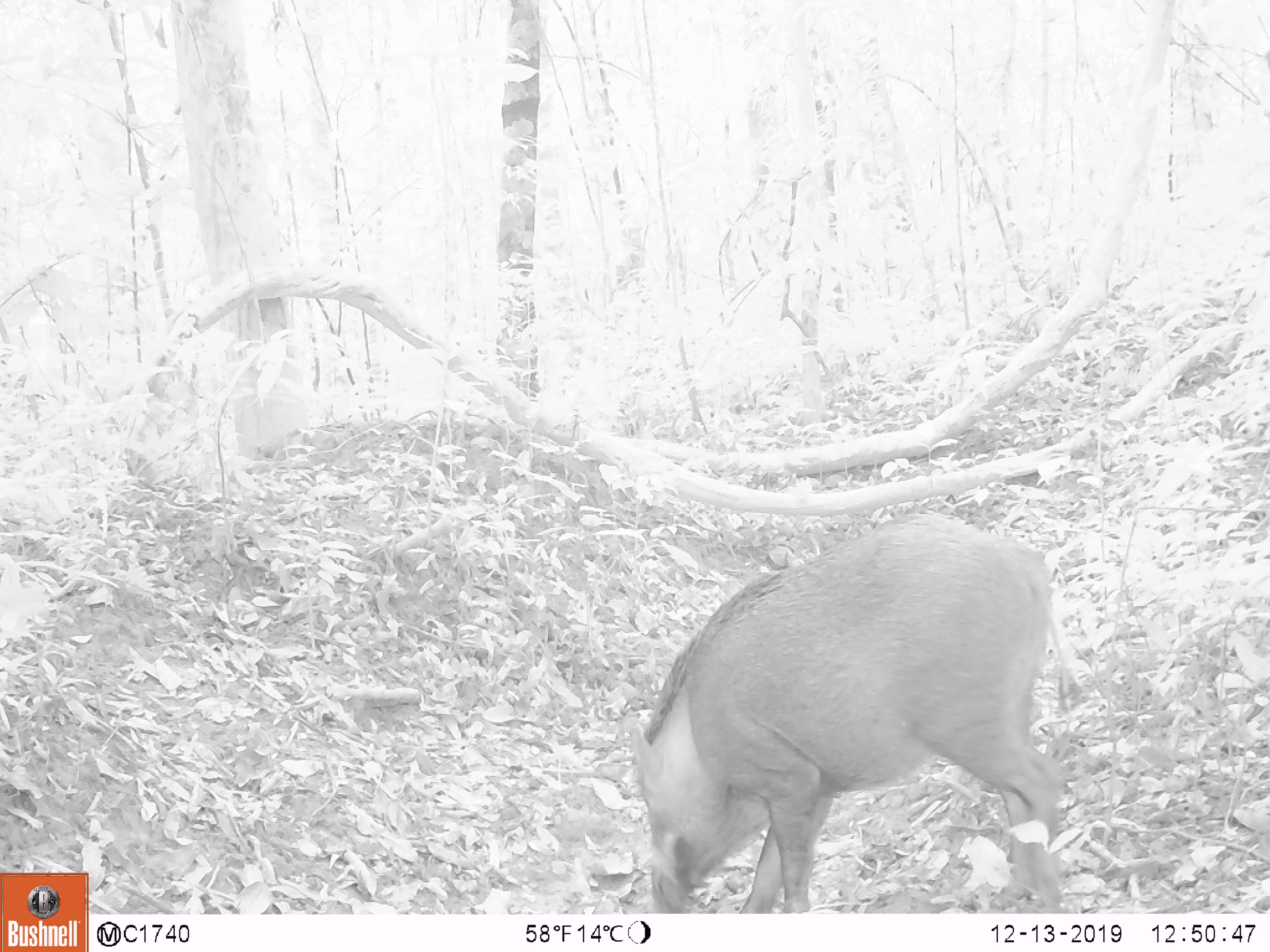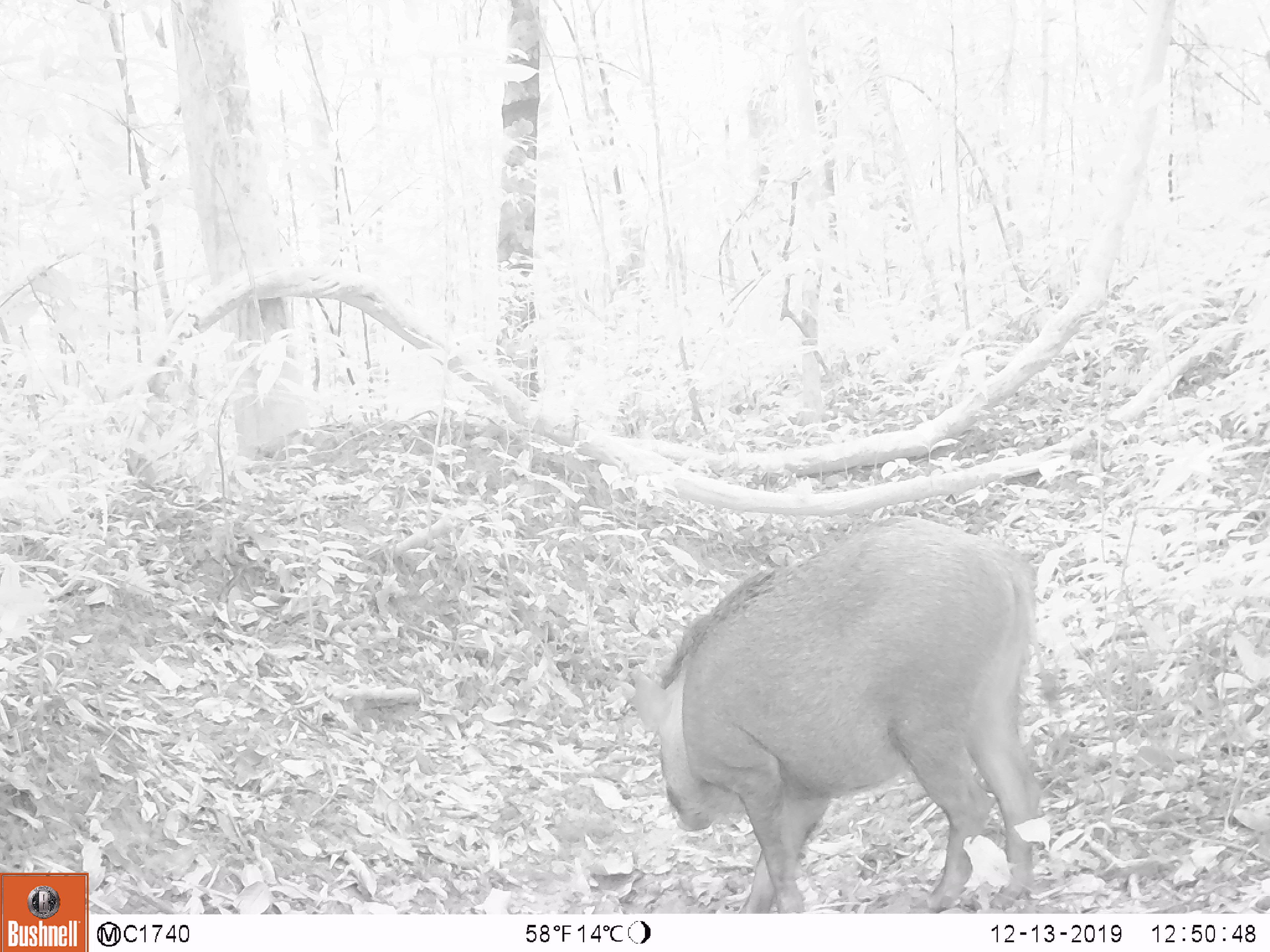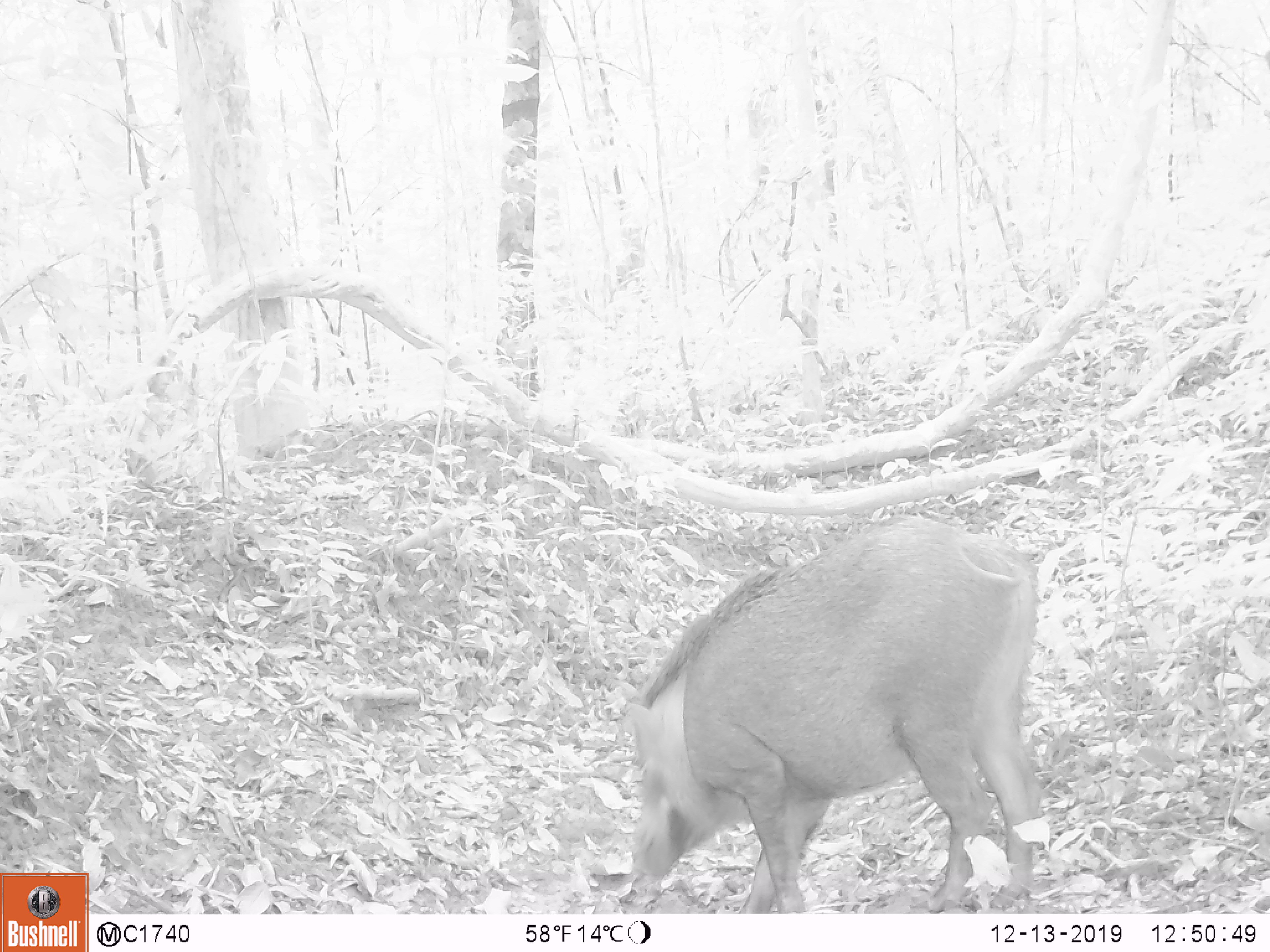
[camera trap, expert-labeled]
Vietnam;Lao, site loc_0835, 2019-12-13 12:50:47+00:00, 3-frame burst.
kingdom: Animalia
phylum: Chordata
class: Mammalia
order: Artiodactyla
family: Suidae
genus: Sus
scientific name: Sus scrofa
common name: eurasian wild pig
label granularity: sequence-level